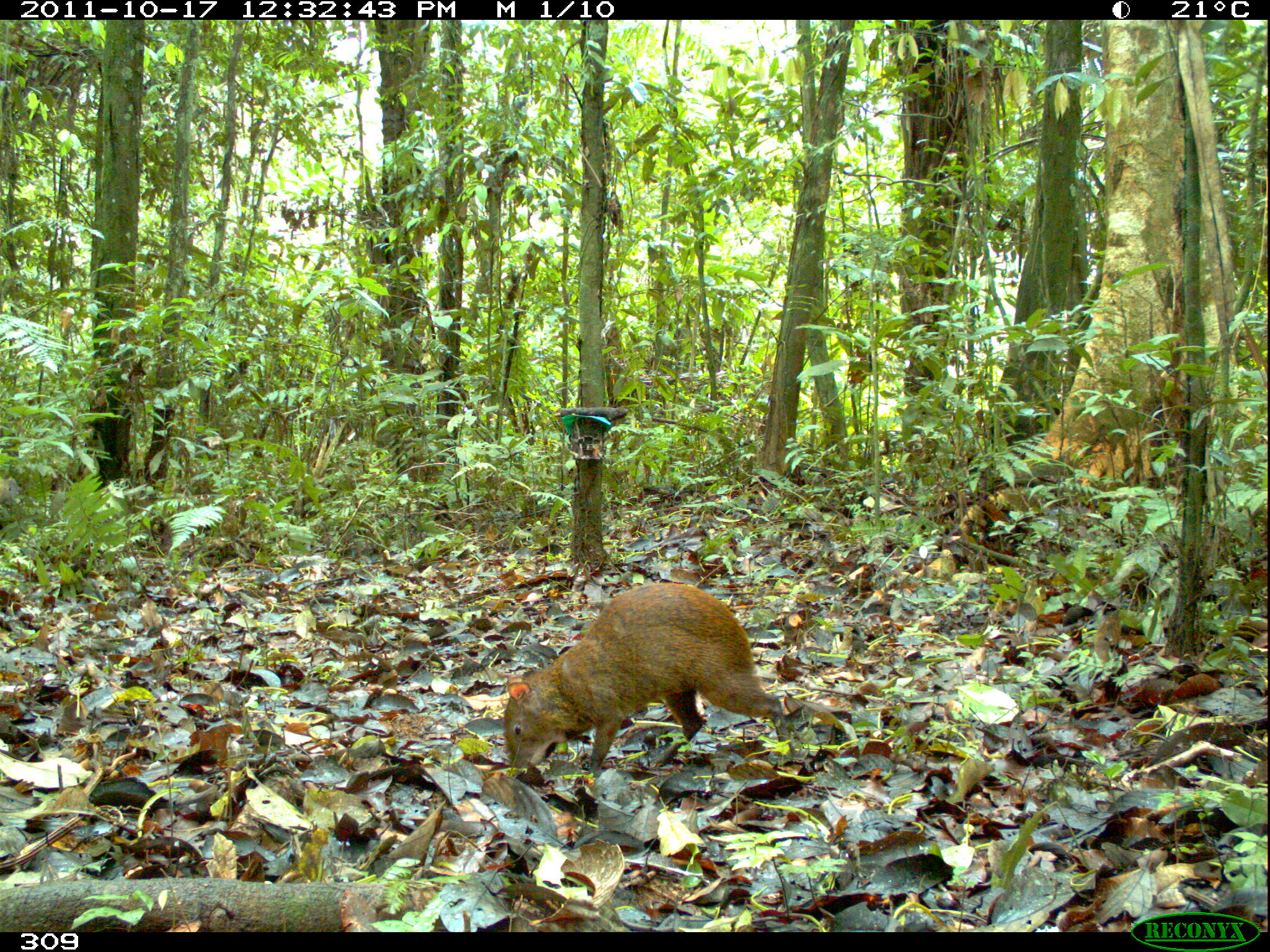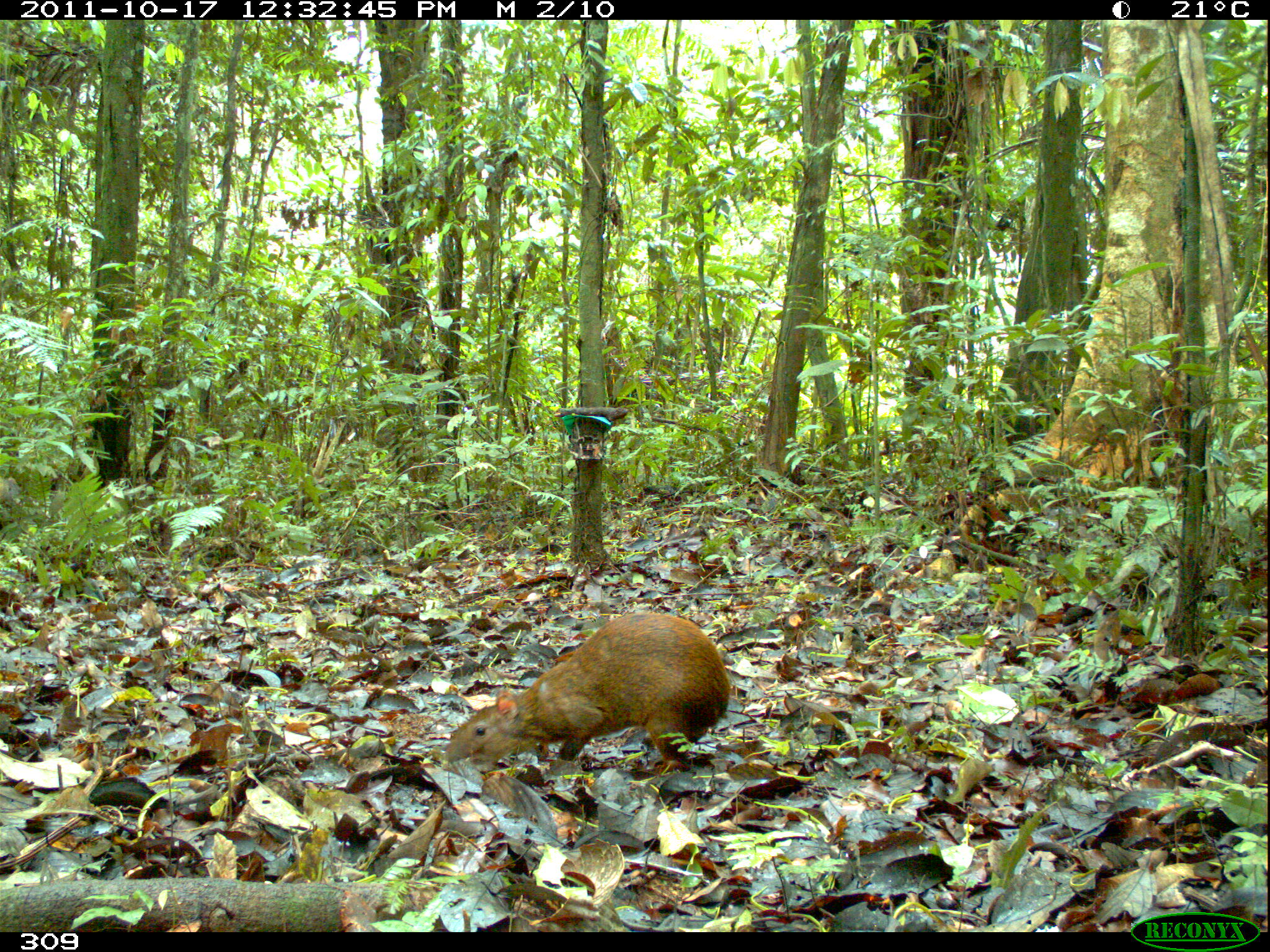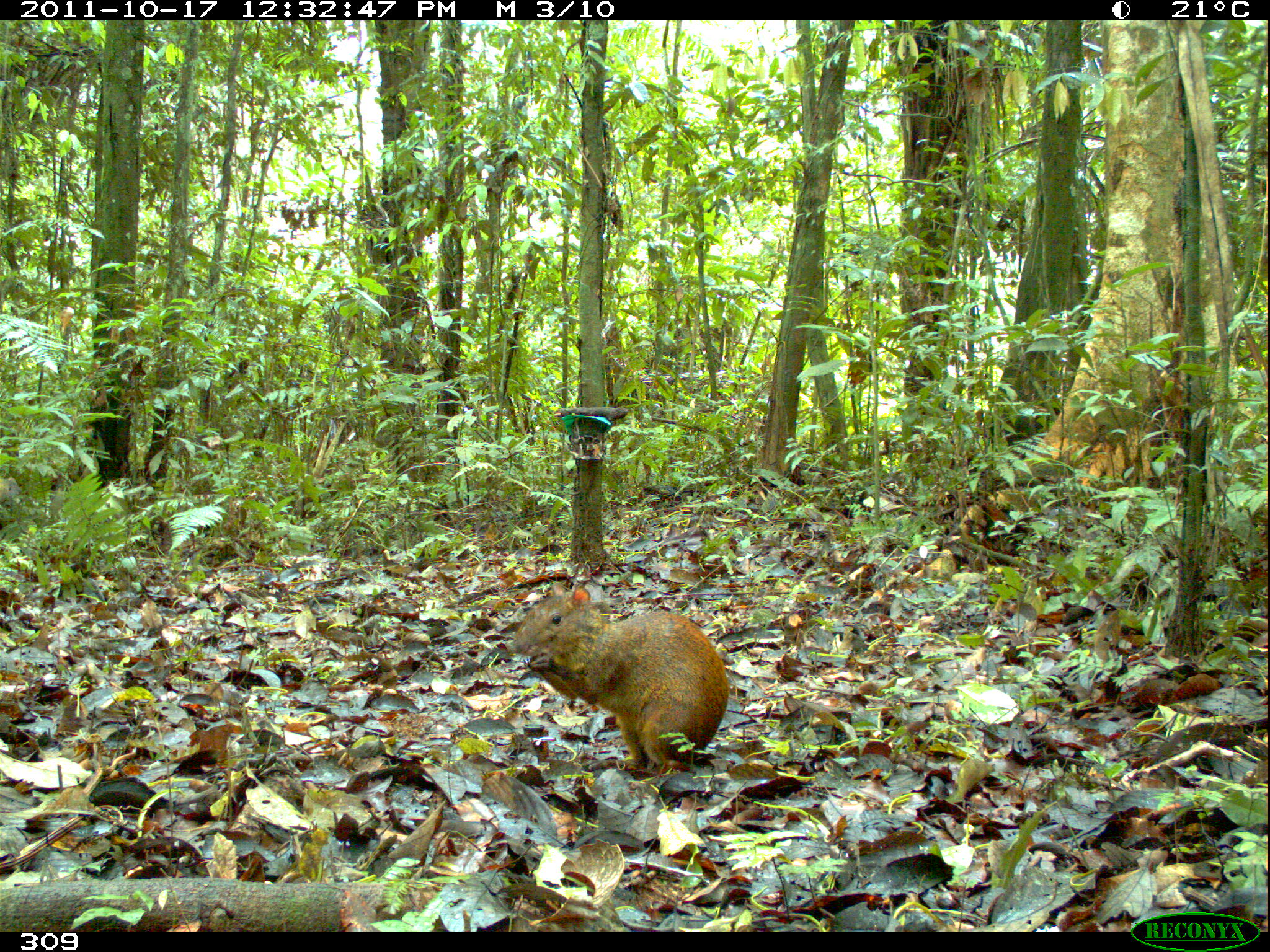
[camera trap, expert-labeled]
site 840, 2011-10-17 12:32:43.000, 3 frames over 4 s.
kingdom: Animalia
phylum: Chordata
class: Mammalia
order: Rodentia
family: Dasyproctidae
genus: Dasyprocta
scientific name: Dasyprocta punctata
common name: central american agouti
Dasyprocta punctata (central american agouti).